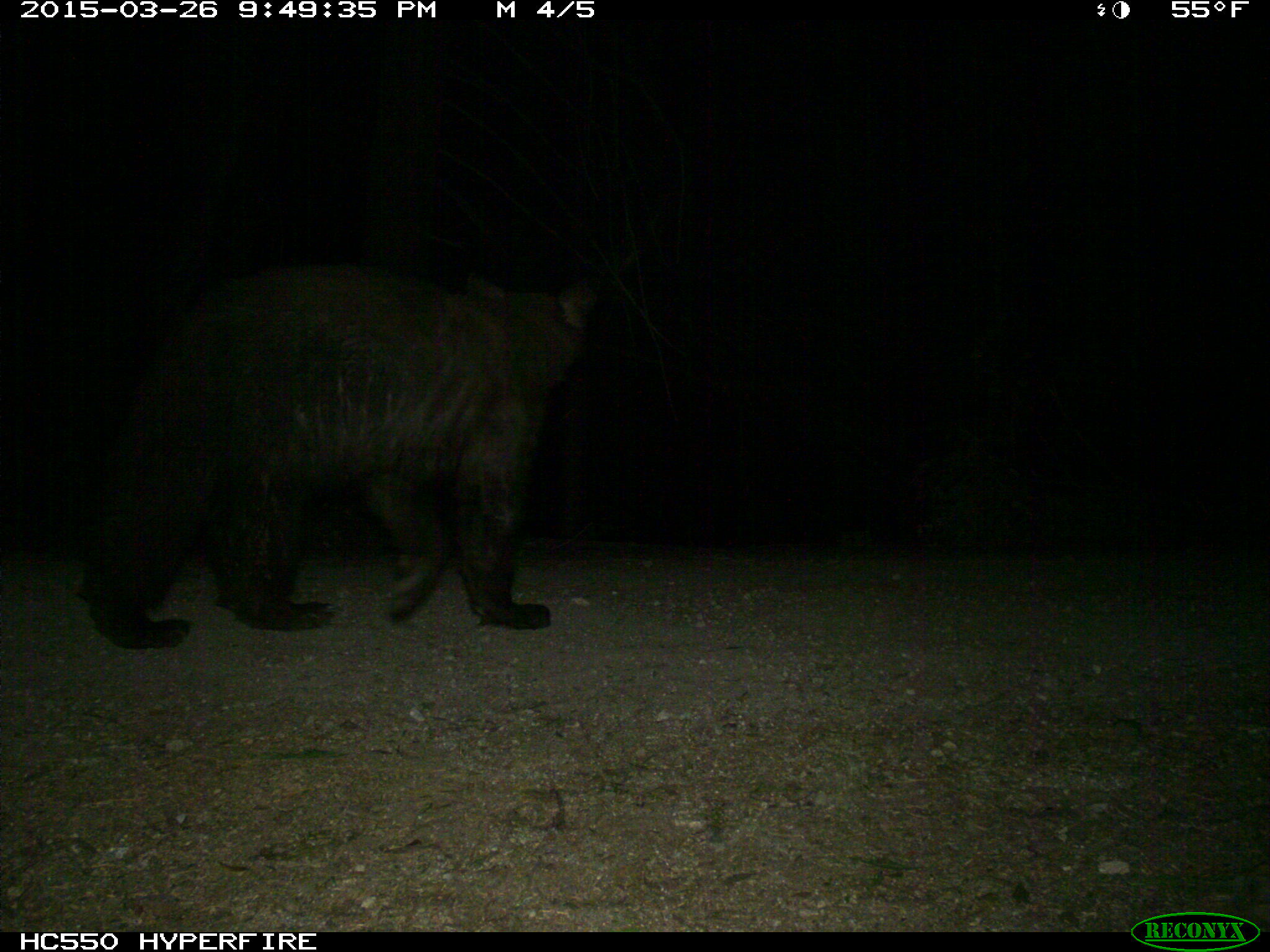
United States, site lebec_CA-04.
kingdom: Animalia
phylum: Chordata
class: Mammalia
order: Carnivora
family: Ursidae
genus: Ursus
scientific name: Ursus americanus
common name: american black bear